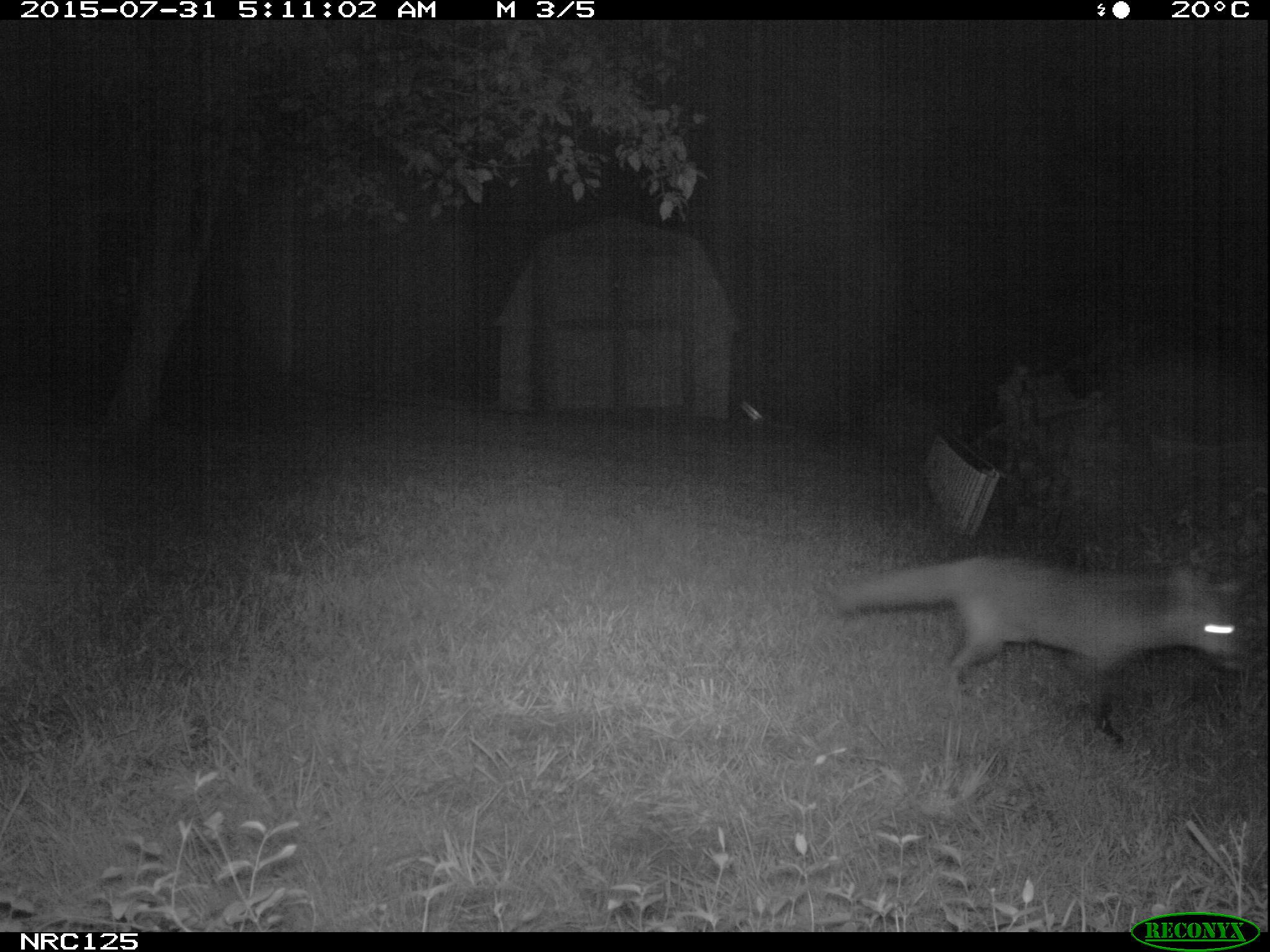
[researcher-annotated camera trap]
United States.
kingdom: Animalia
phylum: Chordata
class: Mammalia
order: Carnivora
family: Canidae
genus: Vulpes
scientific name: Vulpes vulpes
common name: red fox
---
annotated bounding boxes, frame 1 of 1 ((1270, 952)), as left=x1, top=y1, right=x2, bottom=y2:
Red Fox: left=819, top=543, right=1258, bottom=749